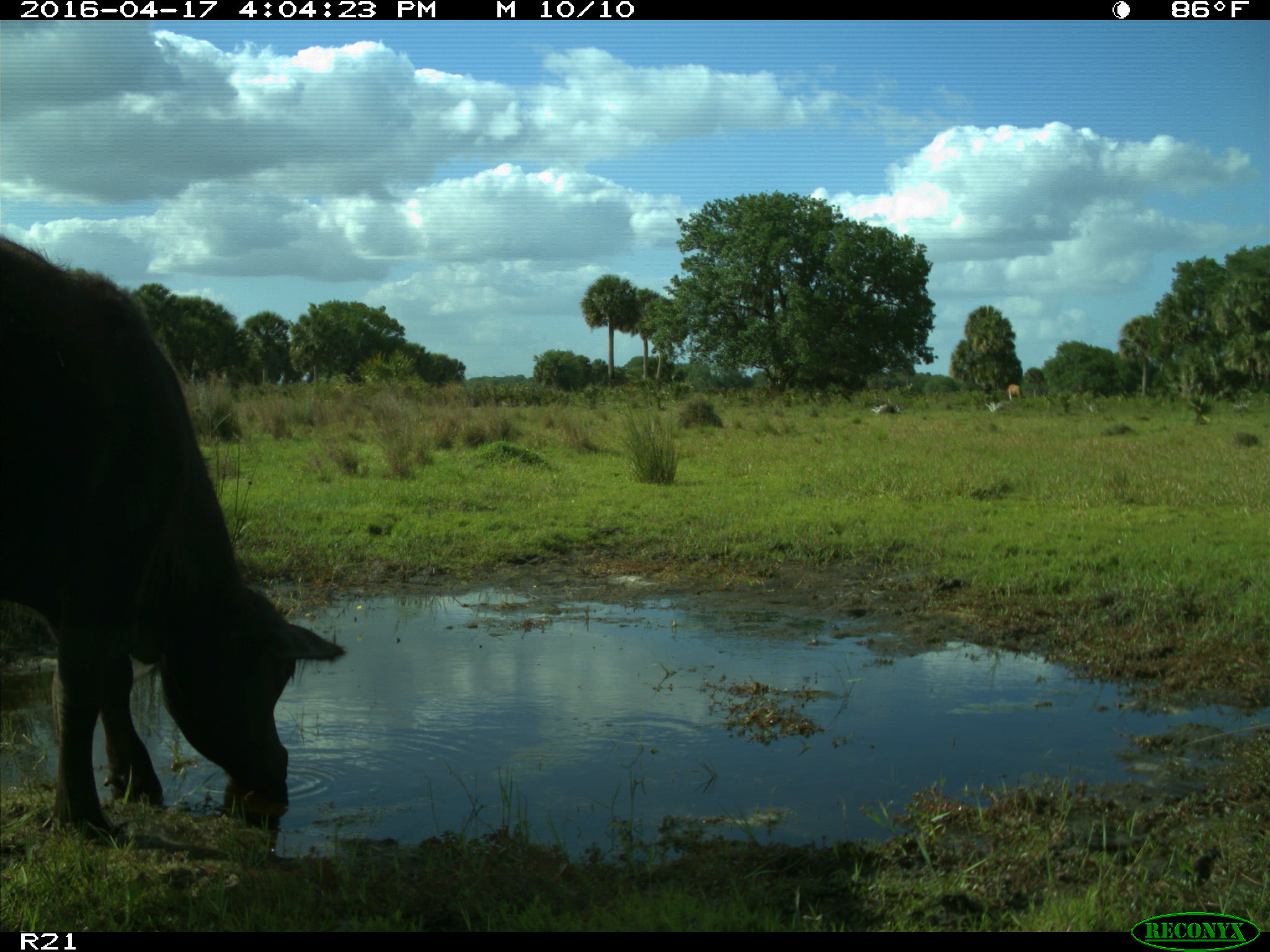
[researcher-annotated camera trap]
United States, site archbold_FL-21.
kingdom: Animalia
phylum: Chordata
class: Mammalia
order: Artiodactyla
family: Bovidae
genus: Bos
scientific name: Bos taurus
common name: domestic cow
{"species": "Bos taurus (domestic cow)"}